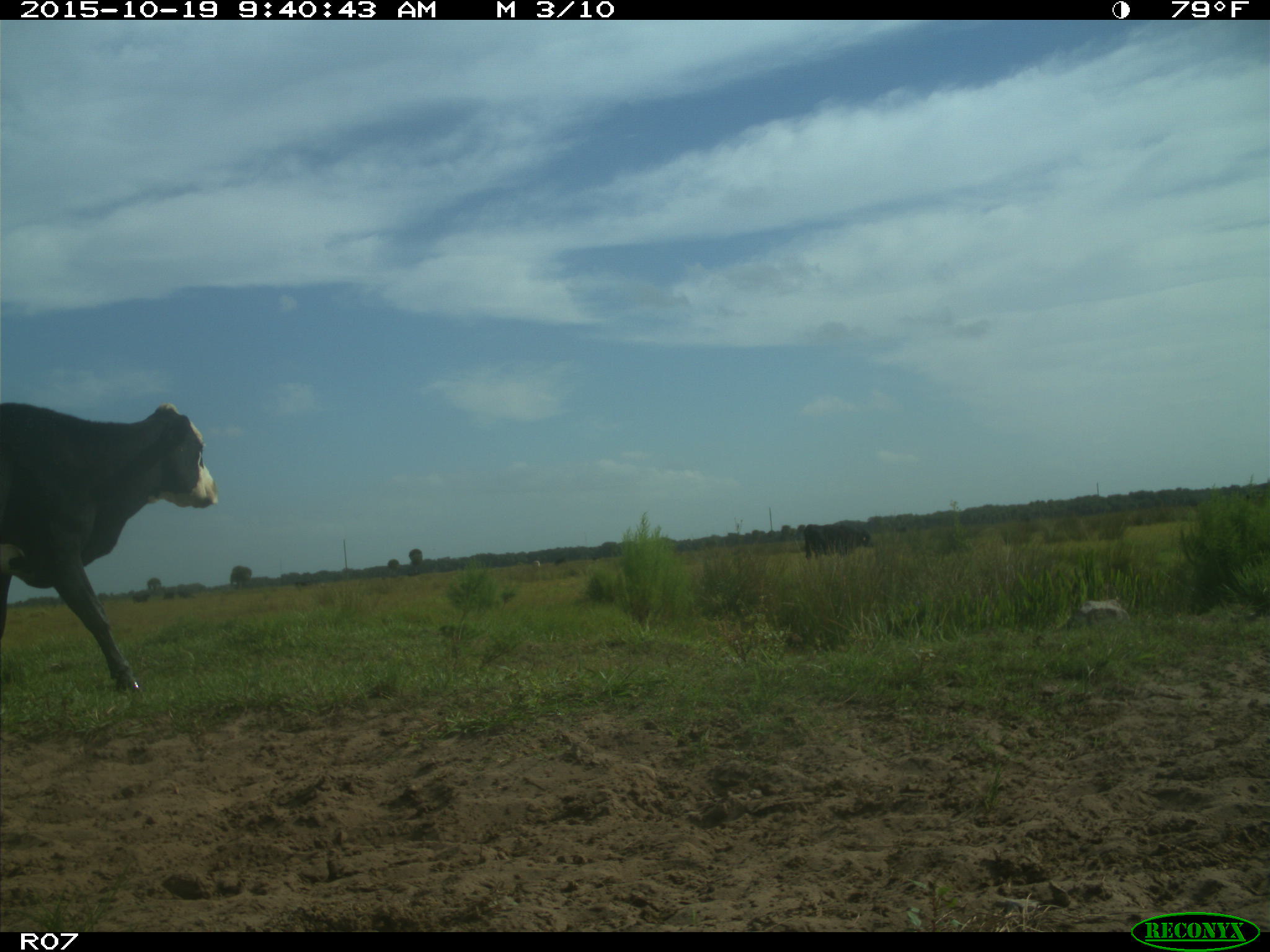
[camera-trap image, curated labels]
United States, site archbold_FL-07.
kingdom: Animalia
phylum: Chordata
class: Mammalia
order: Artiodactyla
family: Bovidae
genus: Bos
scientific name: Bos taurus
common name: domestic cow